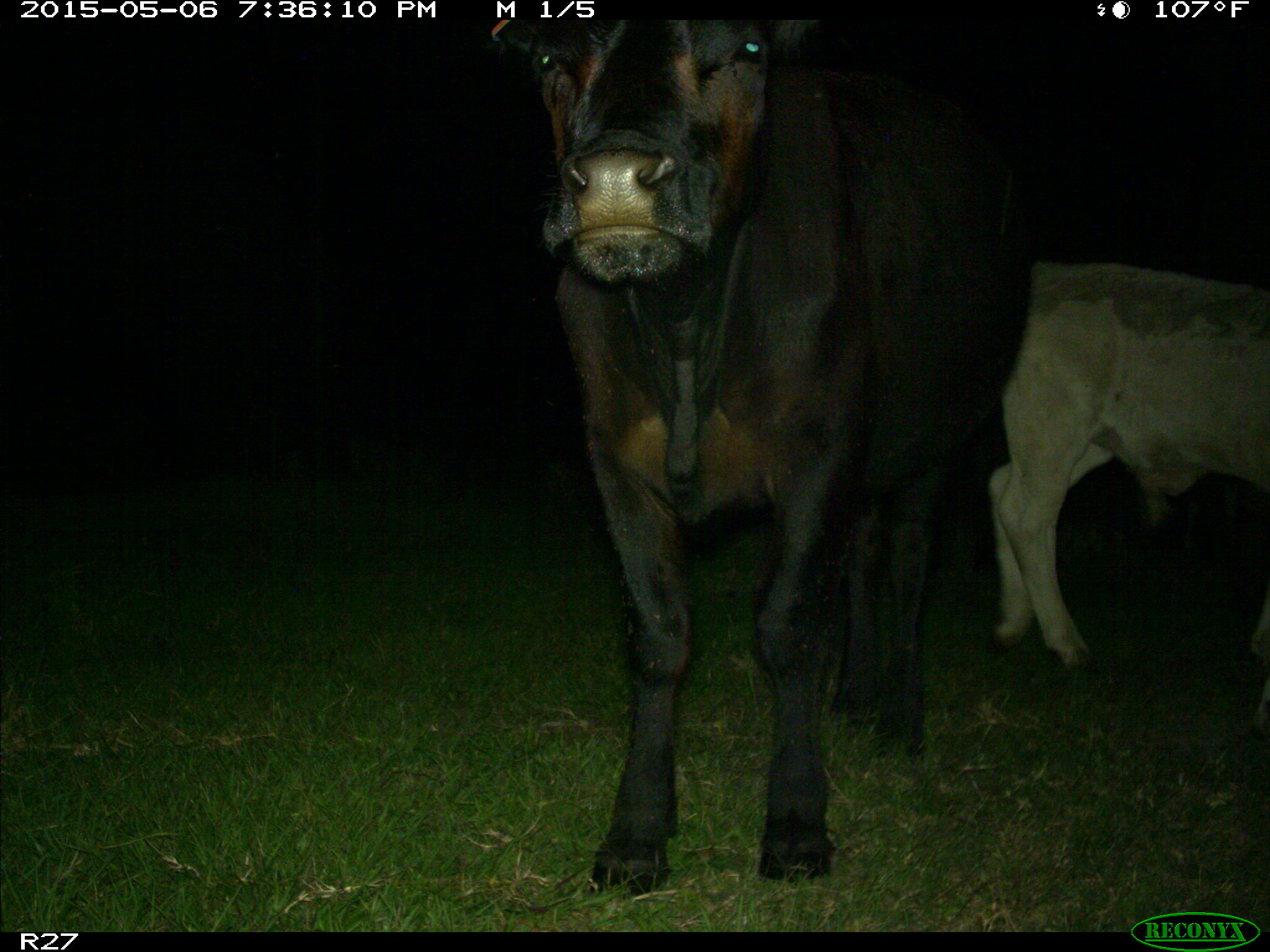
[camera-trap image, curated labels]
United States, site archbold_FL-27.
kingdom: Animalia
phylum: Chordata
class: Mammalia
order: Artiodactyla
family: Bovidae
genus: Bos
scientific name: Bos taurus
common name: domestic cow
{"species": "Bos taurus (domestic cow)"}